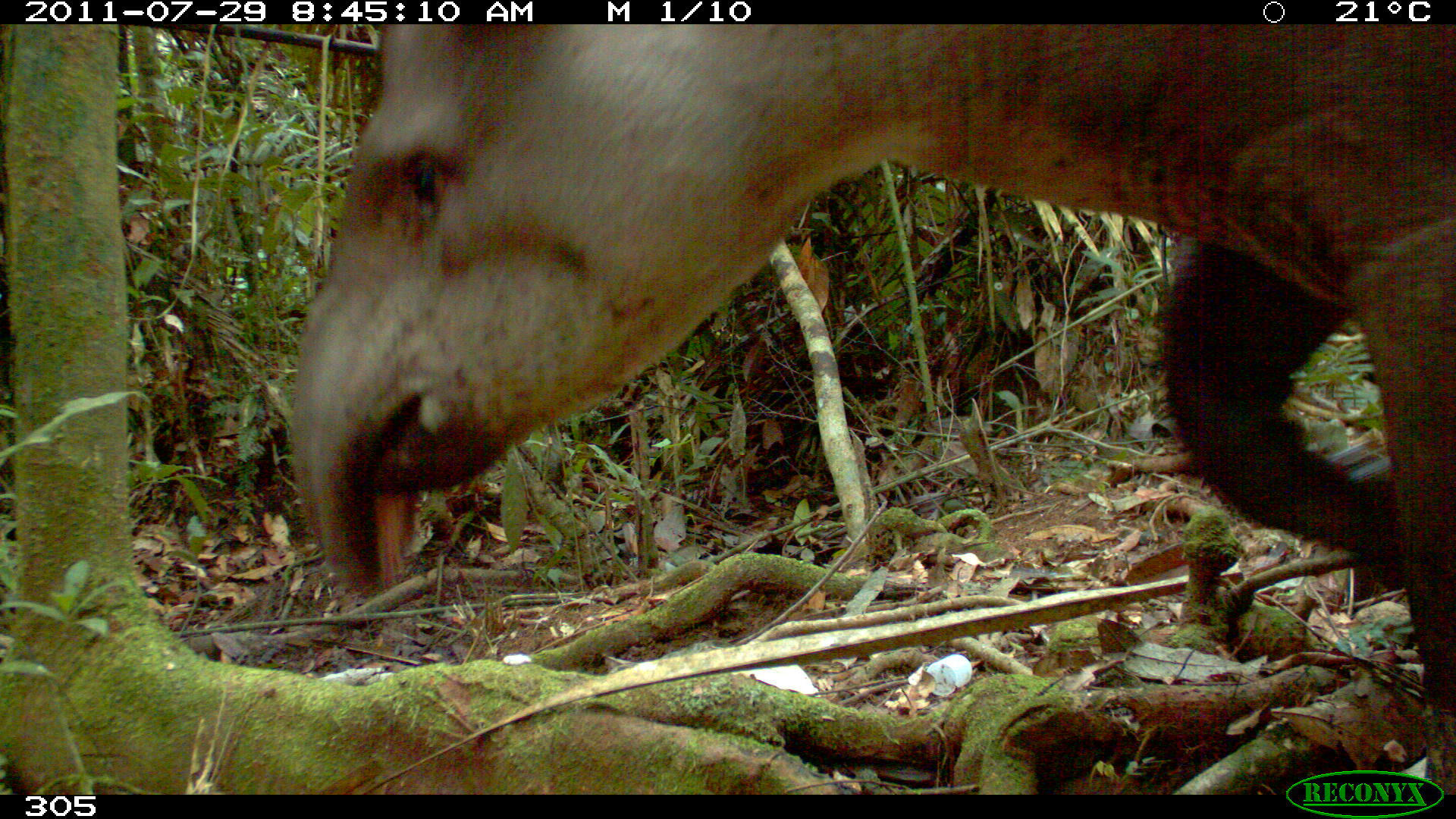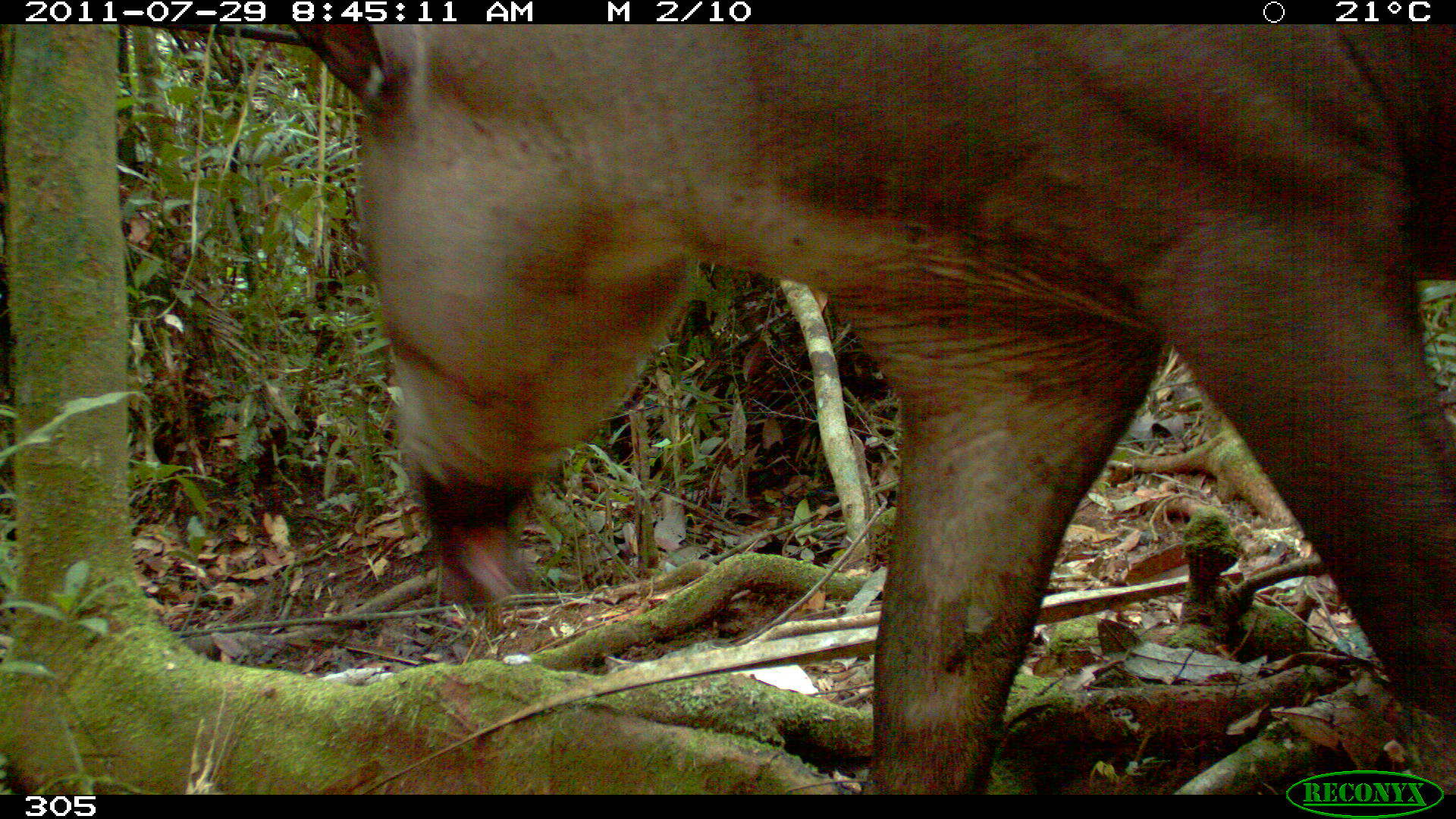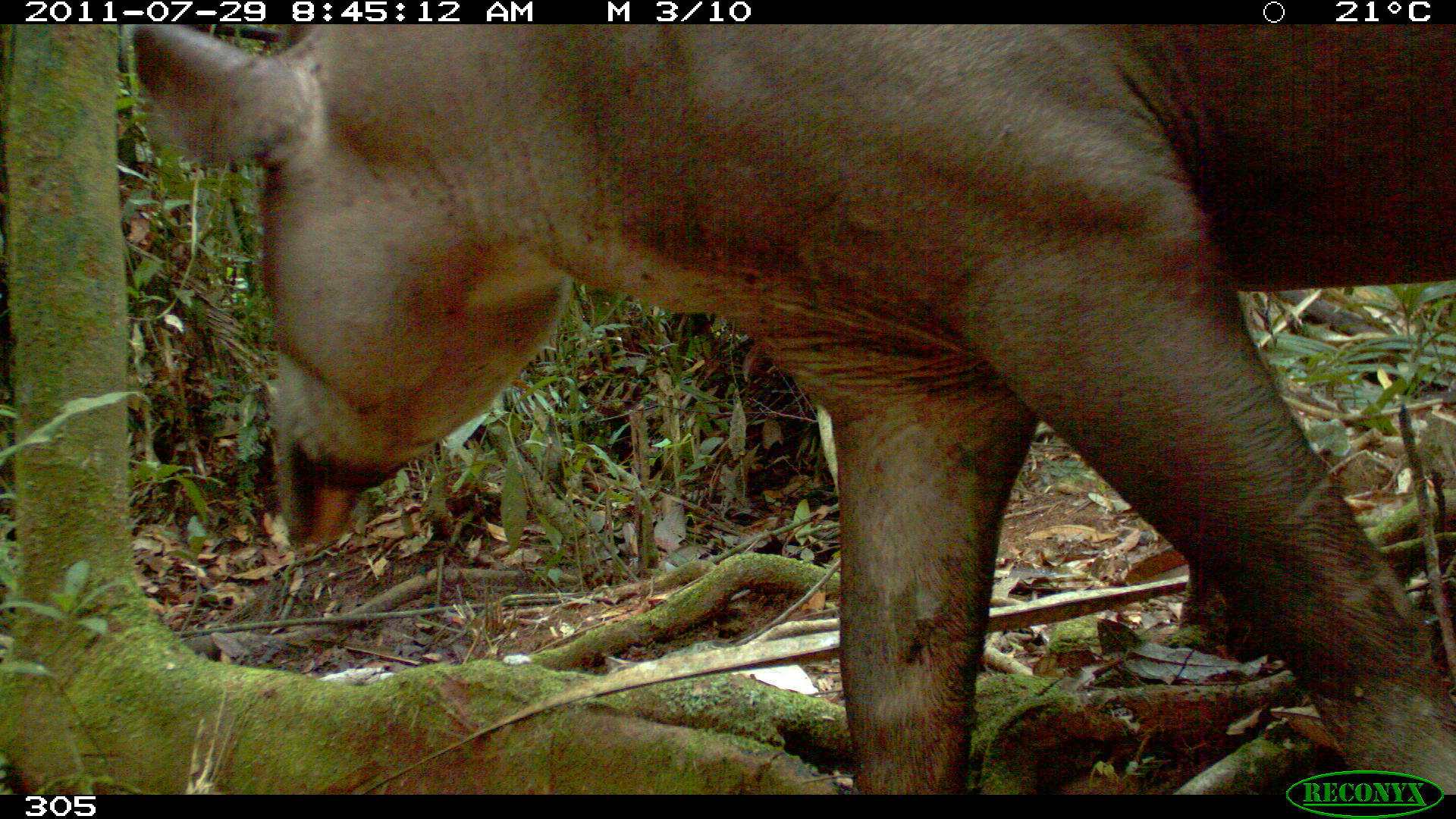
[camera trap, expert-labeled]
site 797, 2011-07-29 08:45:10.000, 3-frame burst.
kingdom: Animalia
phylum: Chordata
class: Mammalia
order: Perissodactyla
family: Tapiridae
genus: Tapirus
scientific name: Tapirus terrestris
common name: south american tapir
Tapirus terrestris (south american tapir).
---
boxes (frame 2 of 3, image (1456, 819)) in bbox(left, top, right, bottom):
tapirus terrestris: bbox(293, 25, 1456, 791)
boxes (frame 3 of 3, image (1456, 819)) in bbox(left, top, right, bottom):
tapirus terrestris: bbox(128, 24, 1456, 791)